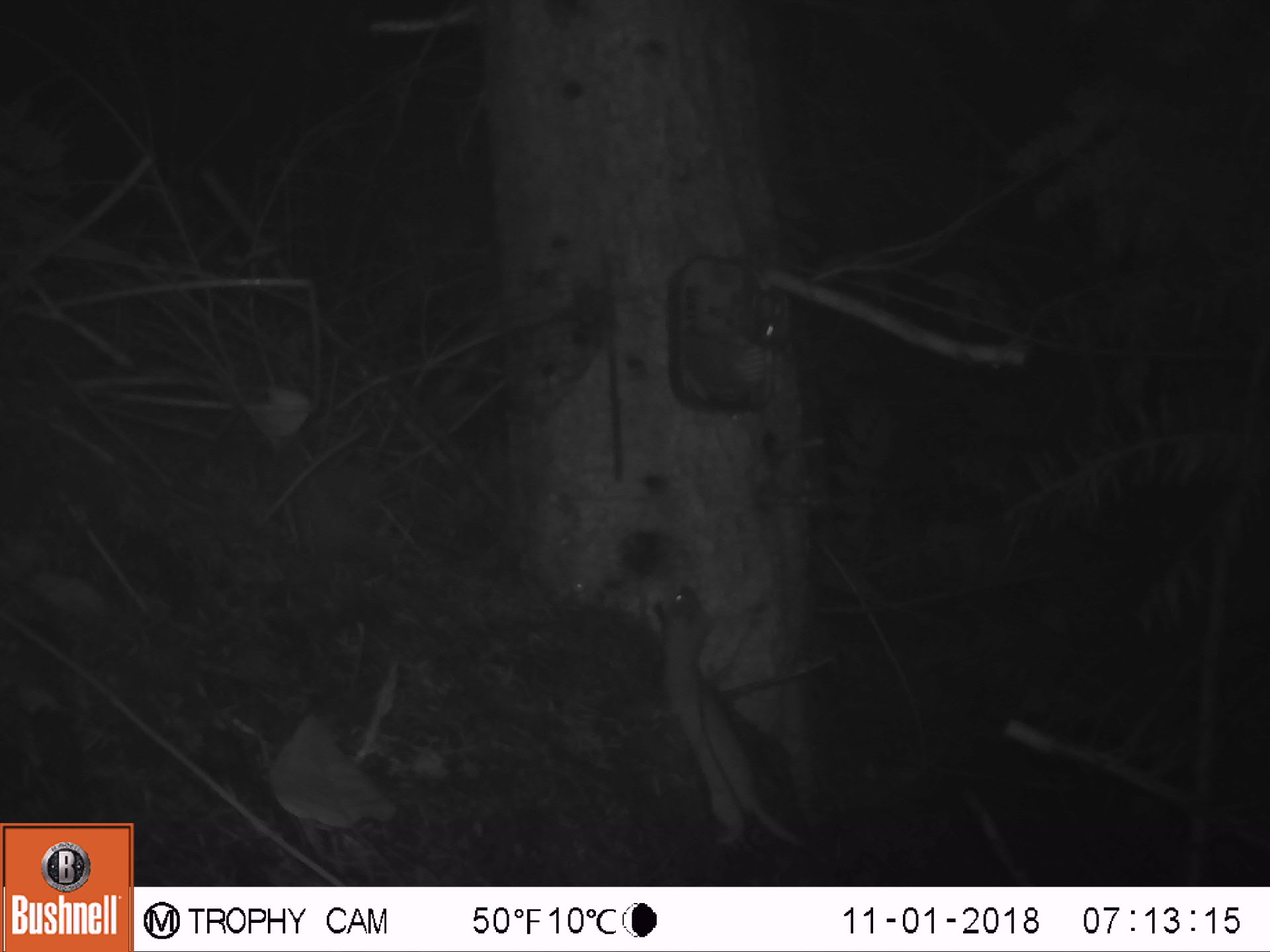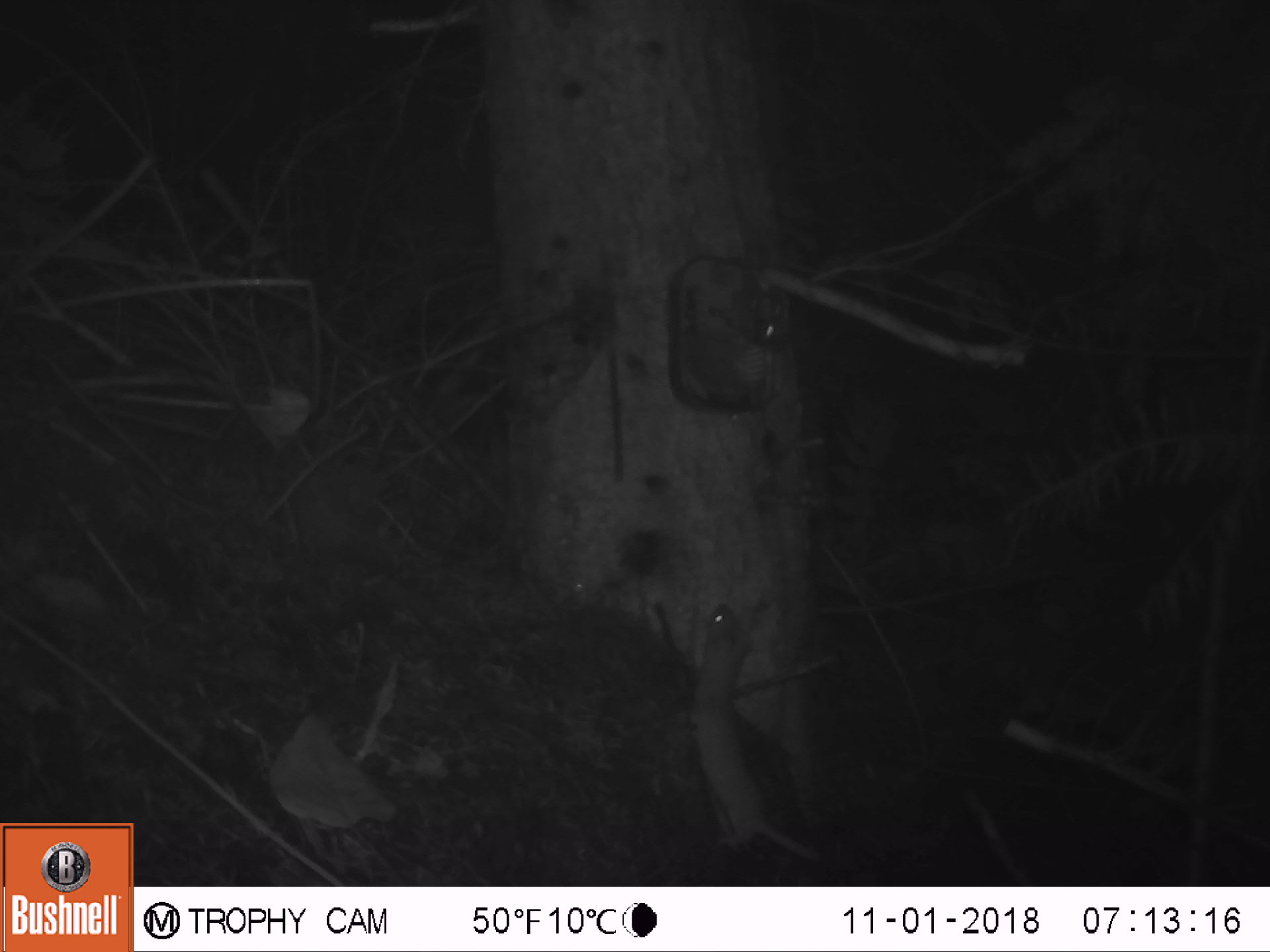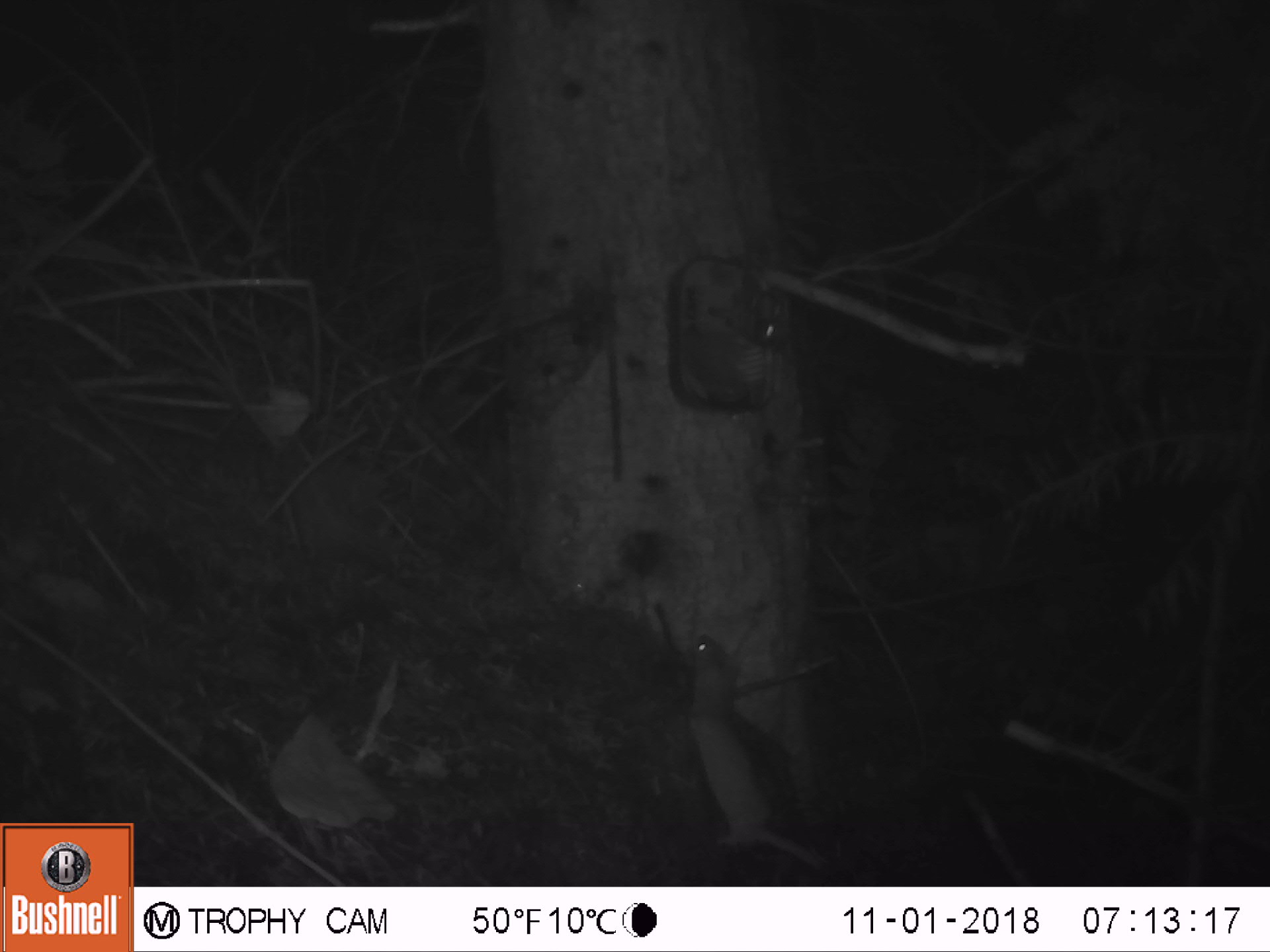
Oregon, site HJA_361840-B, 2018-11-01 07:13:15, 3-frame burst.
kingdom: Animalia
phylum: Chordata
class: Mammalia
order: Carnivora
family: Mustelidae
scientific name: Mustelidae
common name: weasel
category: weasel family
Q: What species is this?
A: Weasel family (weasel) (Mustelidae).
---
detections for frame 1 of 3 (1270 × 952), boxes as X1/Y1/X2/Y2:
weasel family: 621/544/824/866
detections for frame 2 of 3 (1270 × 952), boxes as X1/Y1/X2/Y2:
weasel family: 663/597/845/881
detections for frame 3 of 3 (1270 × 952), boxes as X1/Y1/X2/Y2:
weasel family: 658/619/834/877